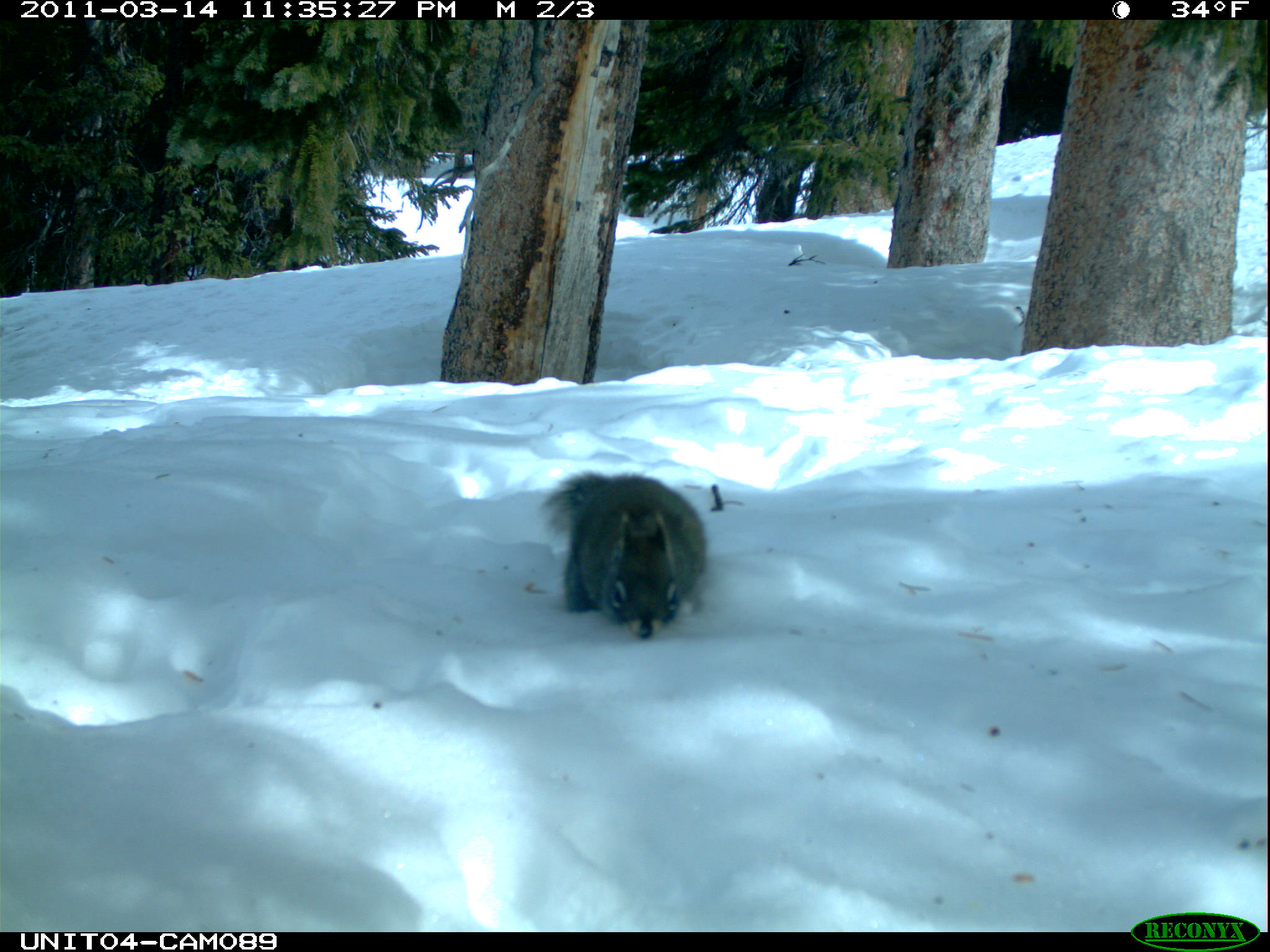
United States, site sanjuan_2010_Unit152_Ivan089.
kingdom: Animalia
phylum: Chordata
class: Mammalia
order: Rodentia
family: Sciuridae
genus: Tamiasciurus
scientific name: Tamiasciurus hudsonicus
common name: american red squirrel